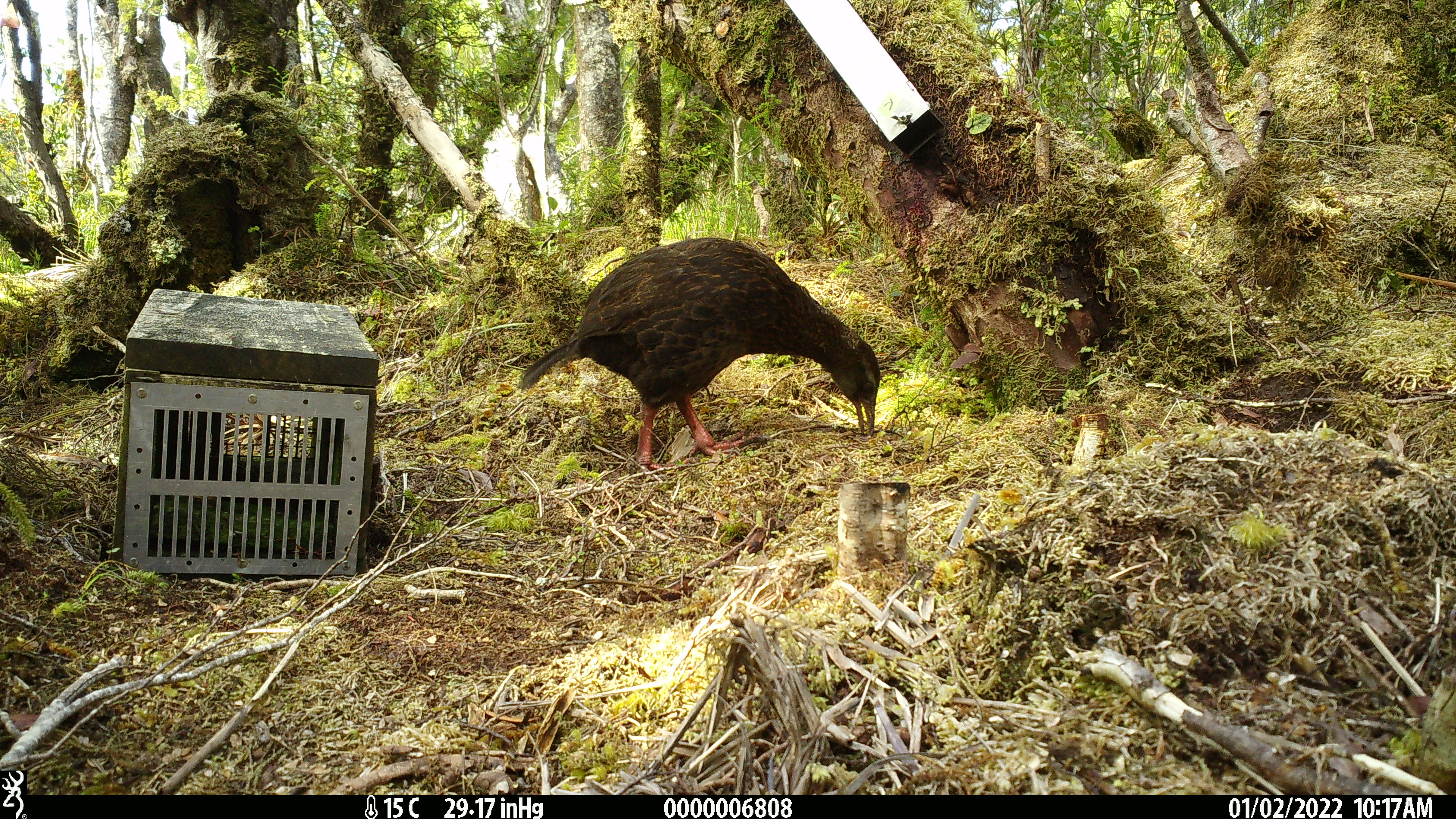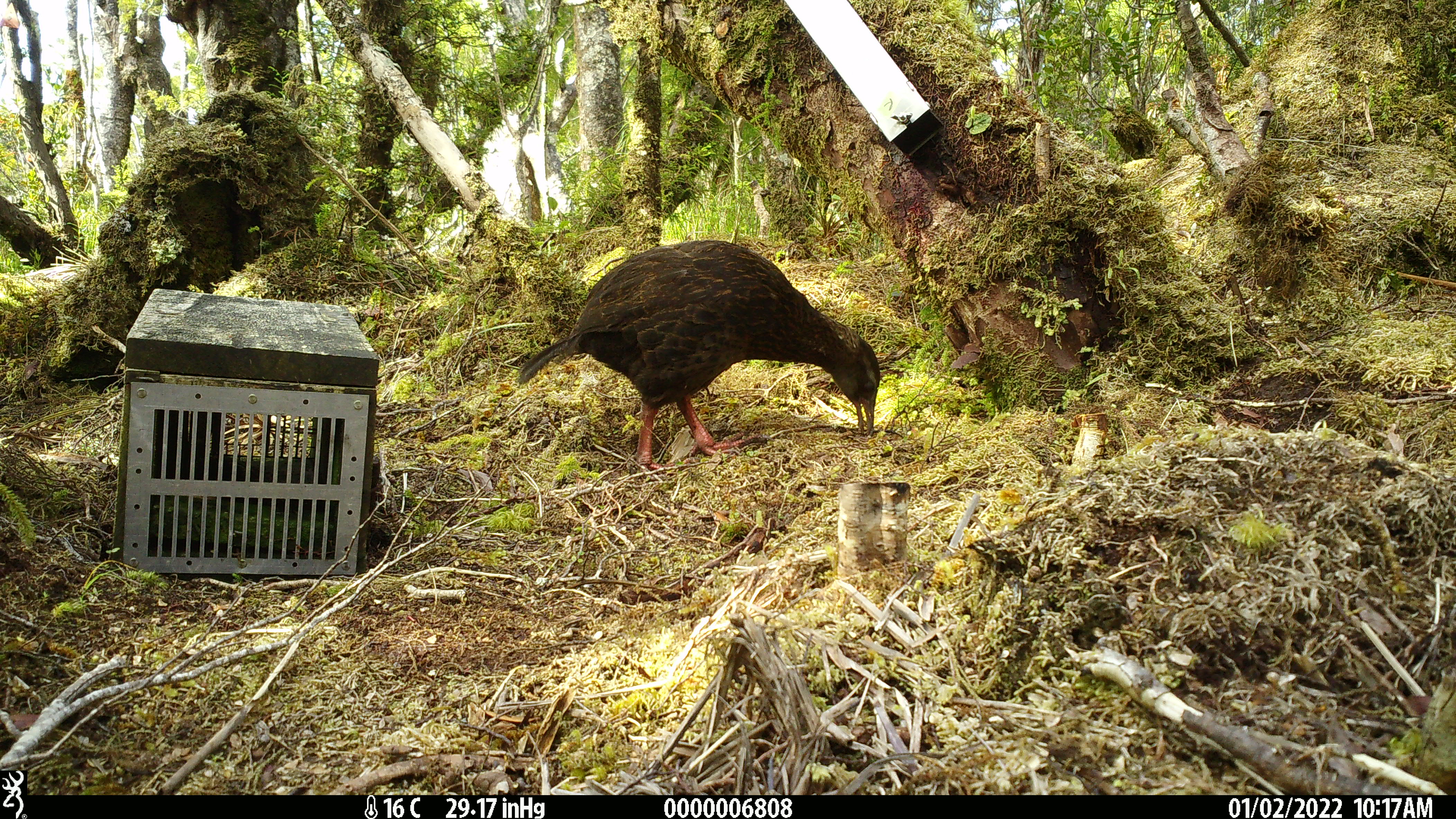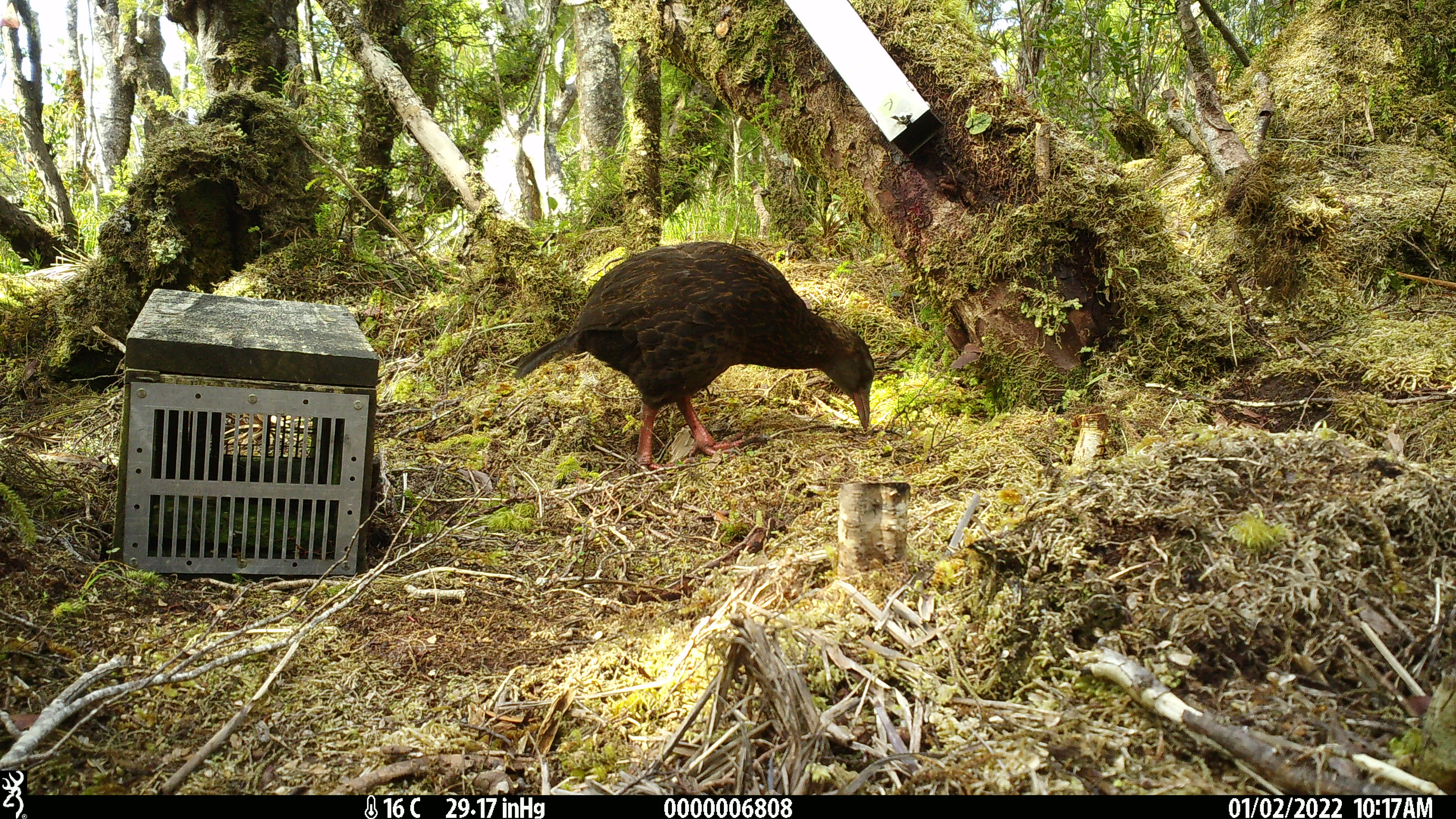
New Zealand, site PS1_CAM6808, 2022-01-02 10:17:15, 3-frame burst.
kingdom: Animalia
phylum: Chordata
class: Aves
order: Gruiformes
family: Rallidae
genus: Gallirallus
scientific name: Gallirallus australis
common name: weka